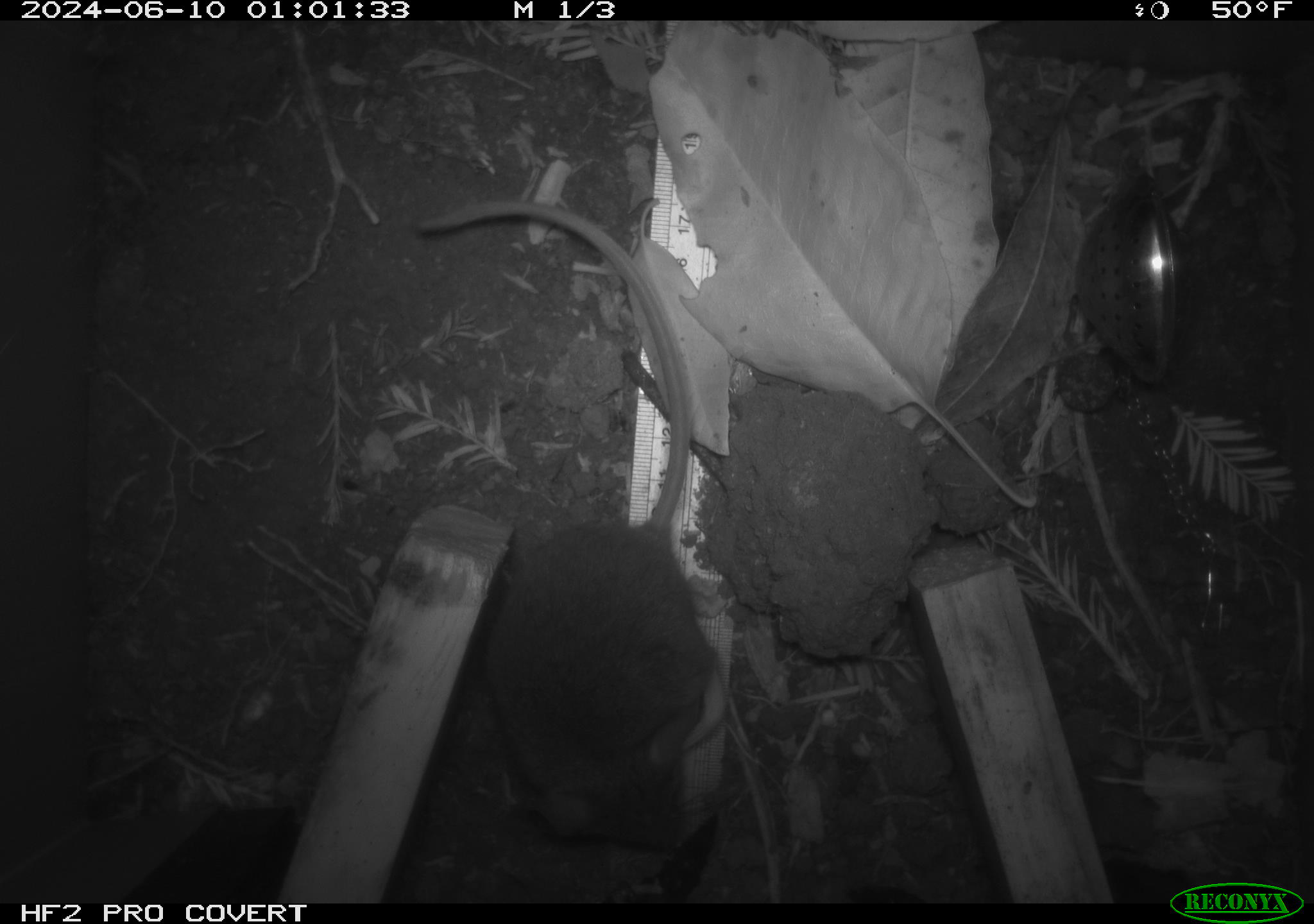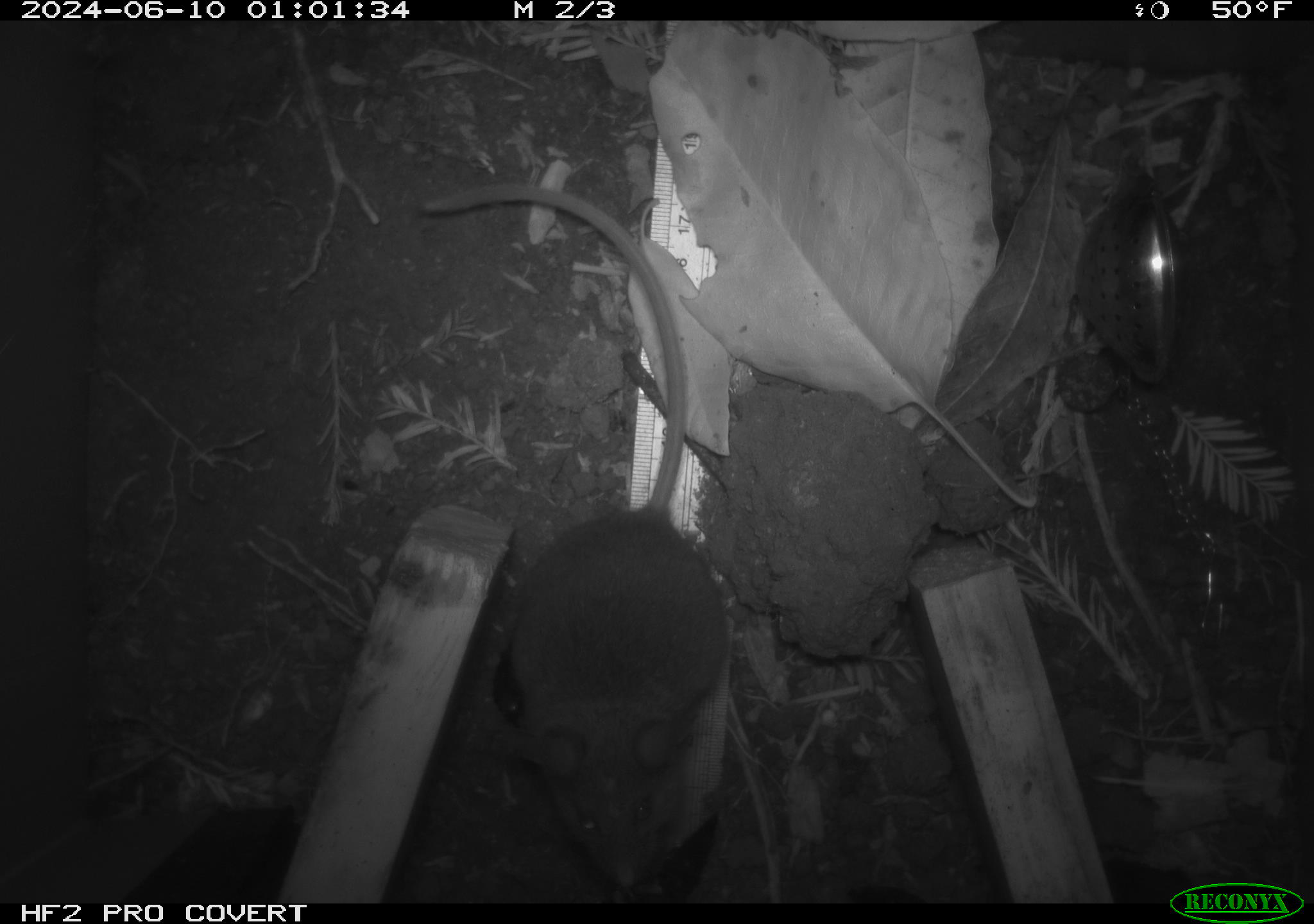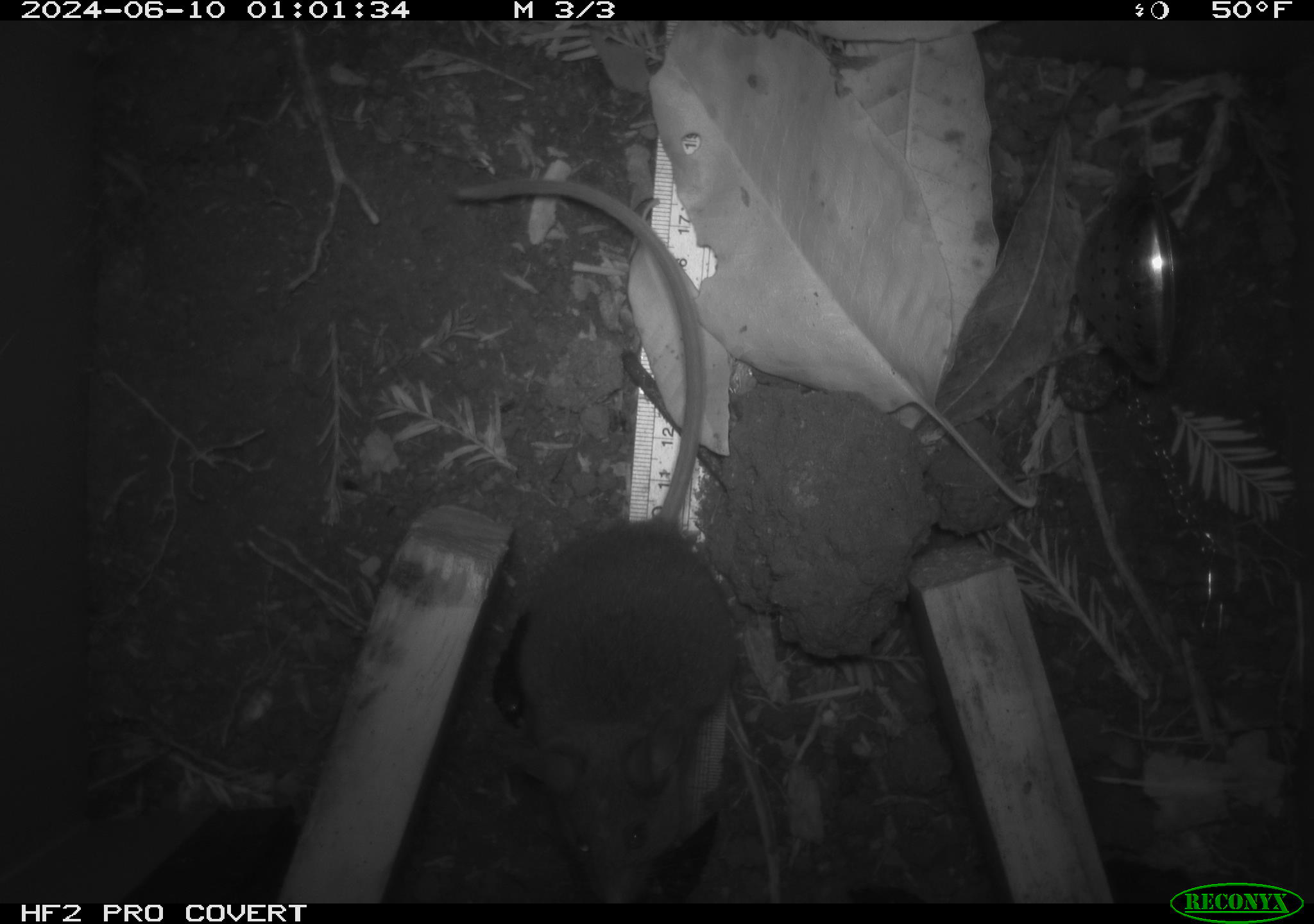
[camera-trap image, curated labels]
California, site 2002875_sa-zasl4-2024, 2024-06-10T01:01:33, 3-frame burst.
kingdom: Animalia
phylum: Chordata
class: Mammalia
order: Rodentia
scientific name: Rodentia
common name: rodent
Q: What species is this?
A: Rodent (Rodentia).